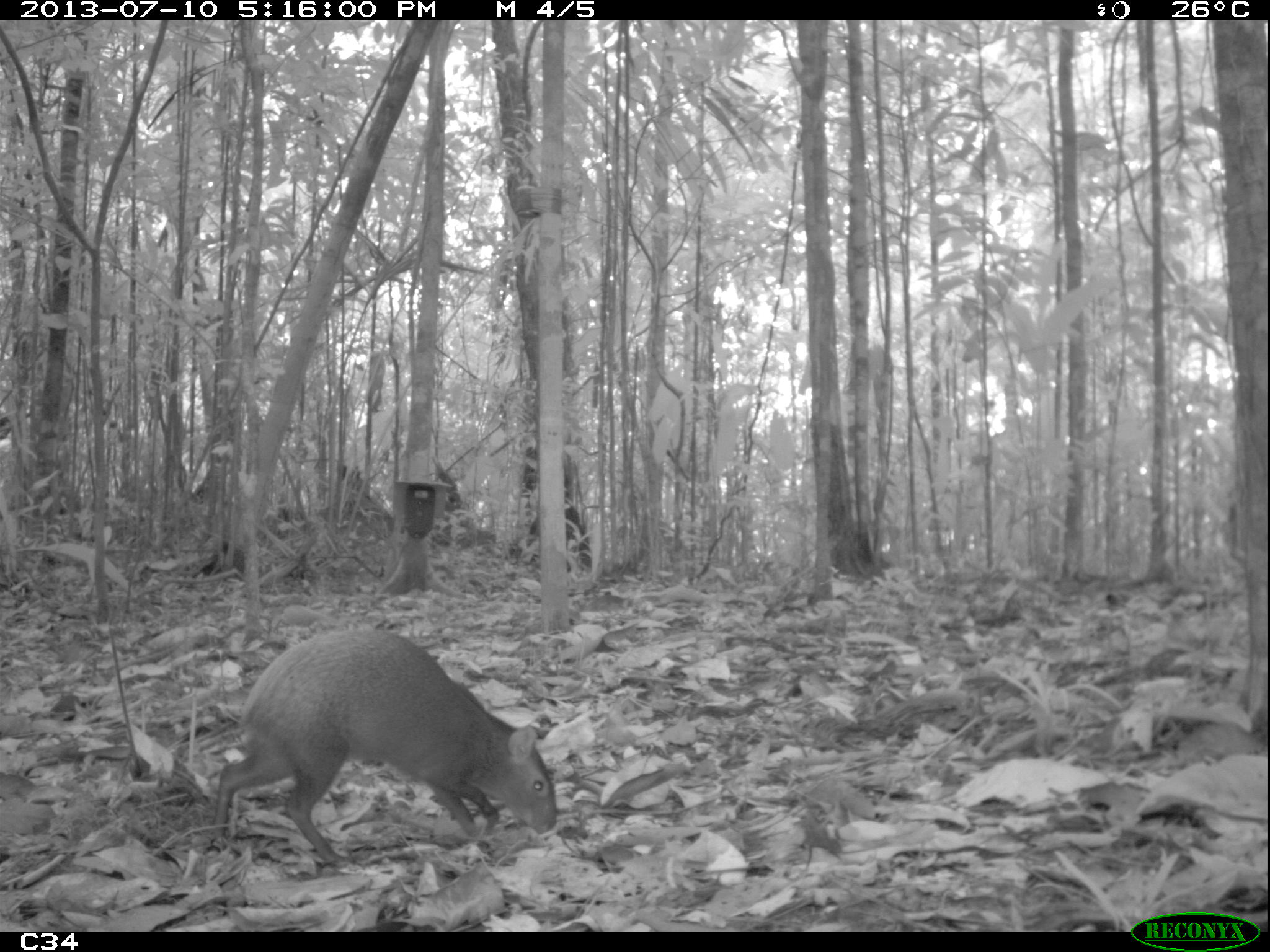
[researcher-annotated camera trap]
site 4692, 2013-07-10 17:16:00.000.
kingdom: Animalia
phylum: Chordata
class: Mammalia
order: Rodentia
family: Dasyproctidae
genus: Dasyprocta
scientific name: Dasyprocta leporina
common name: red-rumped agouti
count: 1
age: adult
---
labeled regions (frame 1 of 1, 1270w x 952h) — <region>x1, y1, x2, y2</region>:
dasyprocta leporina: <region>205, 626, 558, 873</region>